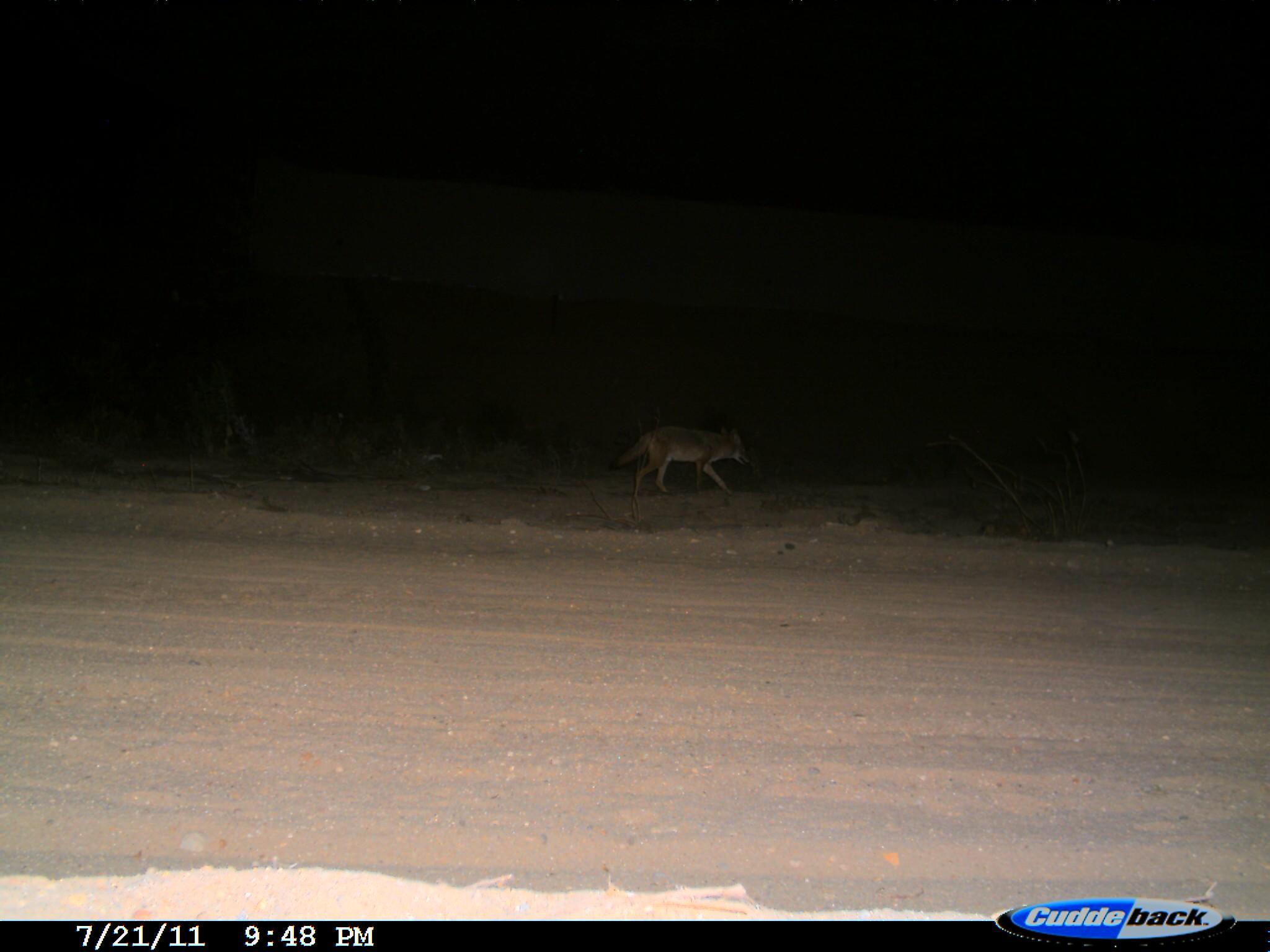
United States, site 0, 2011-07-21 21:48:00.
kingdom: Animalia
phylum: Chordata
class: Mammalia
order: Carnivora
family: Canidae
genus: Canis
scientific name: Canis latrans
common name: coyote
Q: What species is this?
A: Coyote (Canis latrans).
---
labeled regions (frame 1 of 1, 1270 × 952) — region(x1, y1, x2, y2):
coyote: region(602, 413, 754, 500)